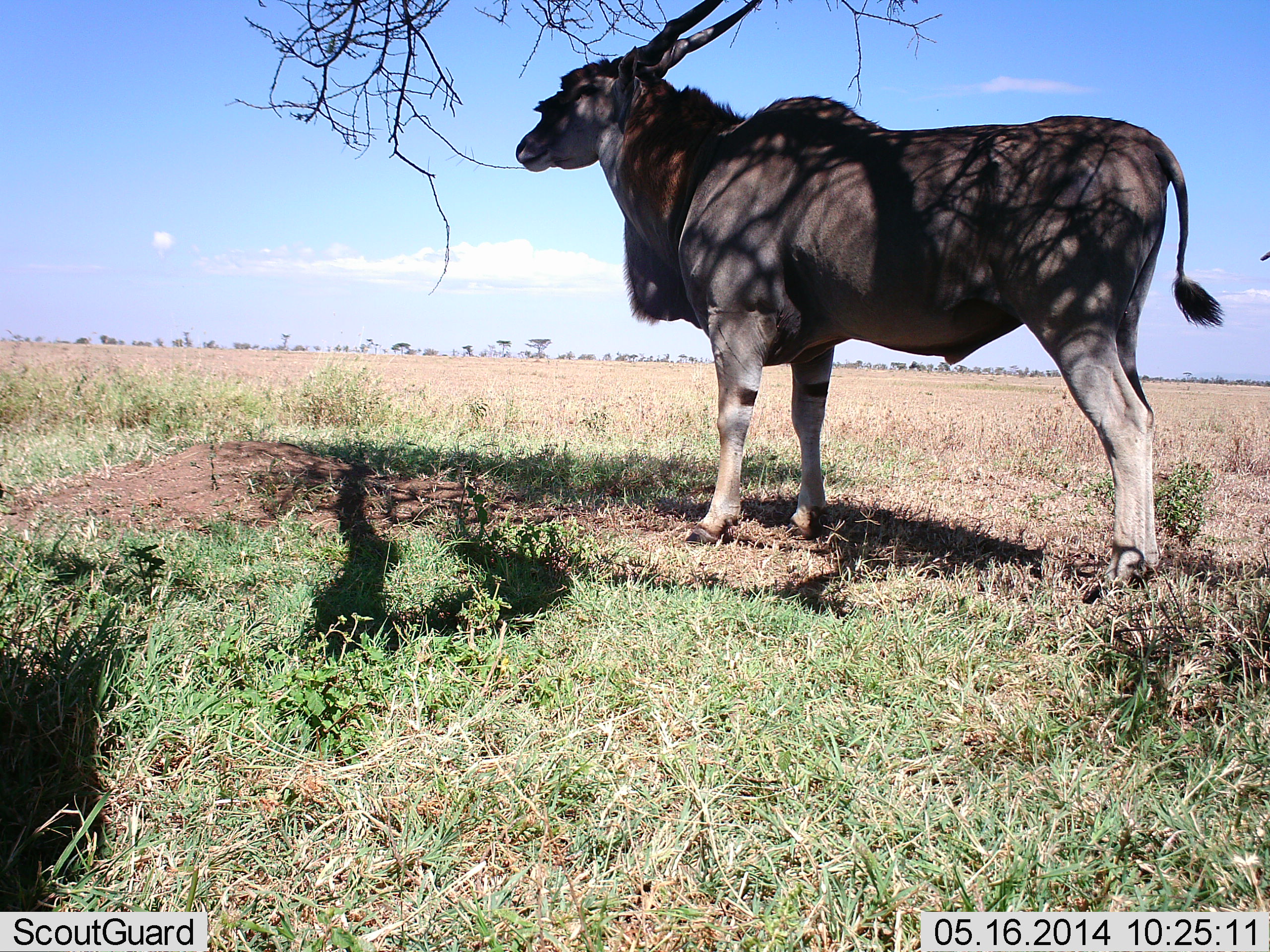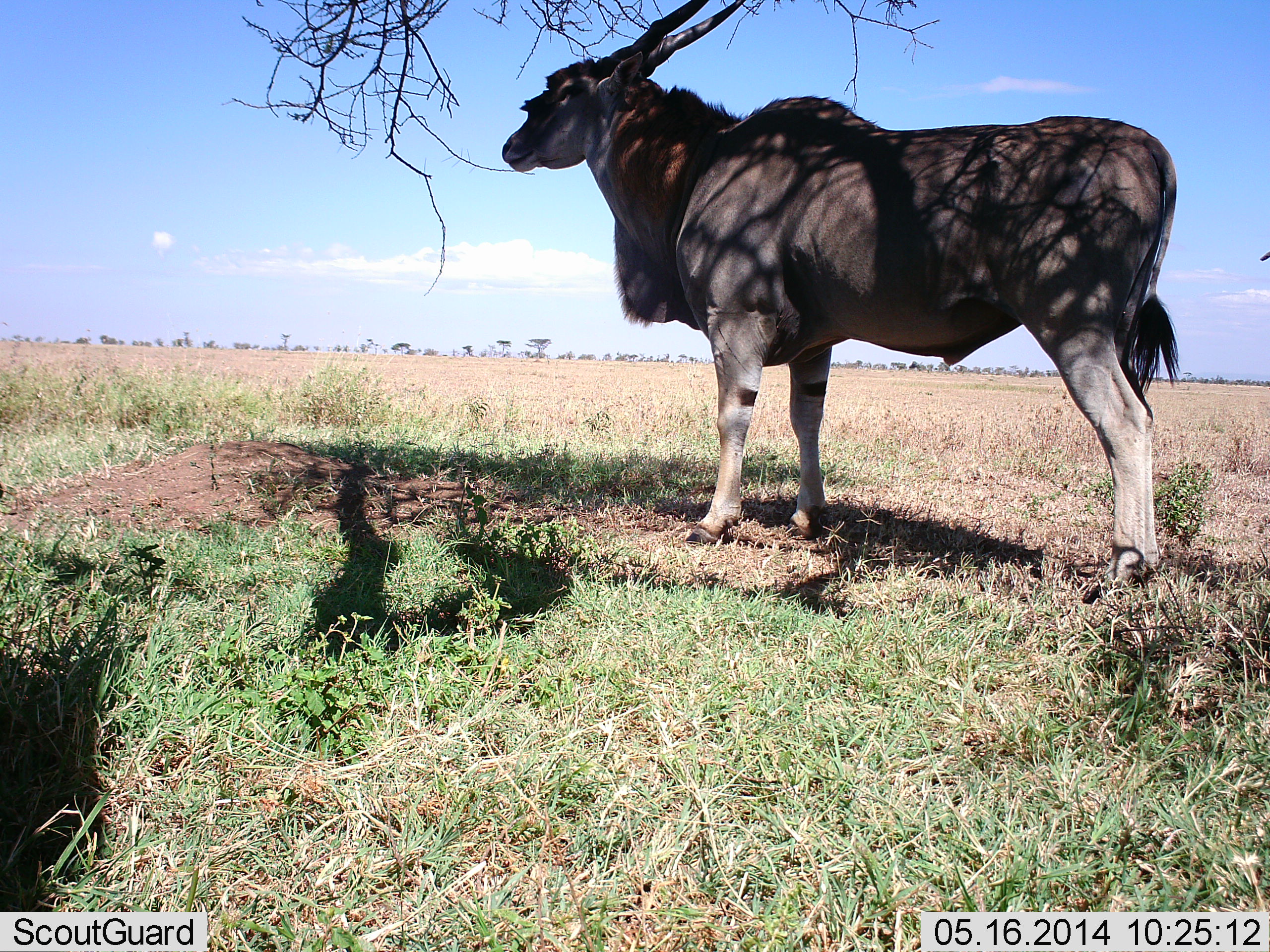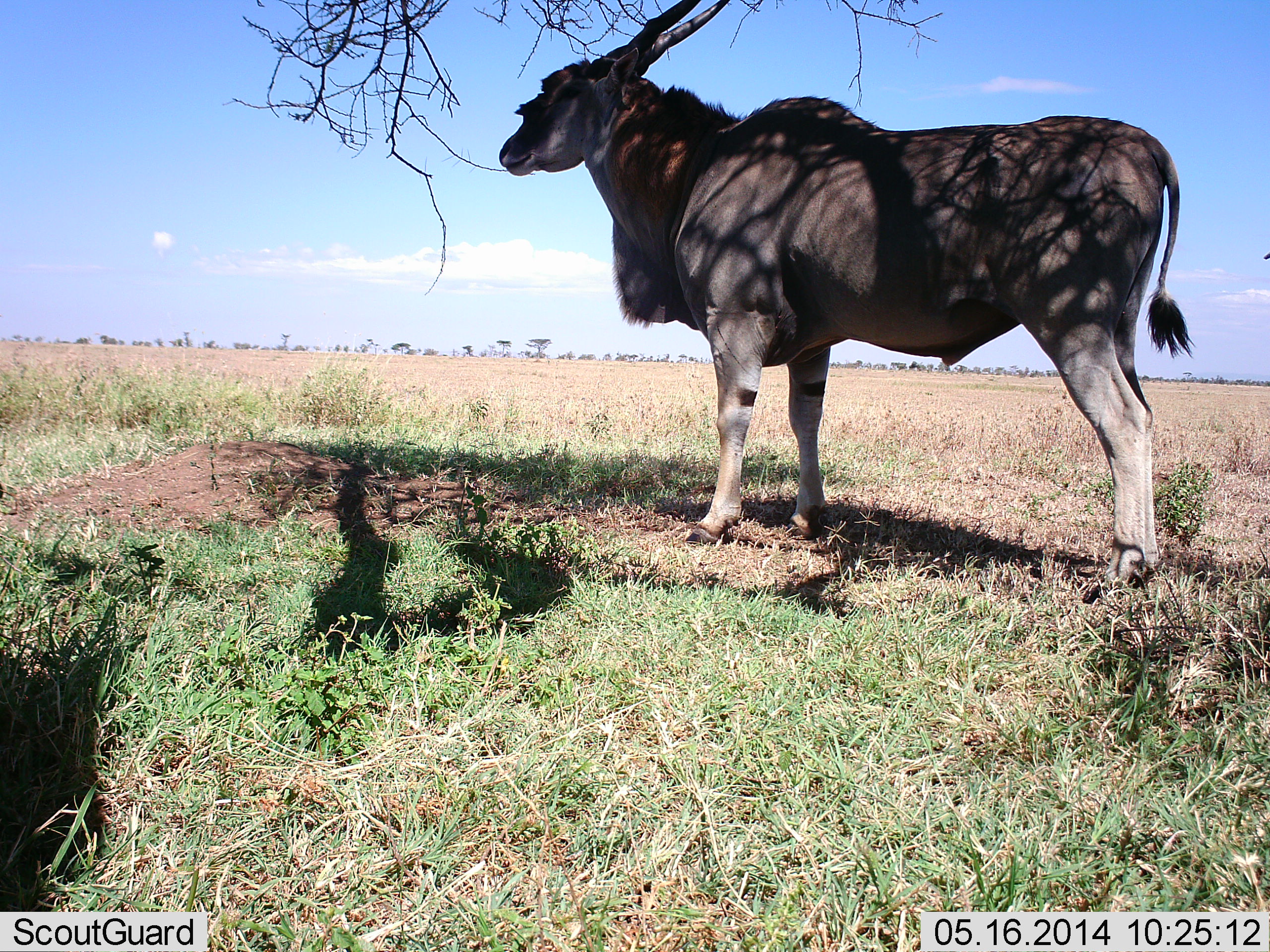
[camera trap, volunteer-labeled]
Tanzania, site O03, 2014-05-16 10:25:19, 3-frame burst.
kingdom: Animalia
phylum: Chordata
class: Mammalia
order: Artiodactyla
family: Bovidae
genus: Tragelaphus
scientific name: Tragelaphus oryx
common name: eland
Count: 1.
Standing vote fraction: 100%.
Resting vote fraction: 0%.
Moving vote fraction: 0%.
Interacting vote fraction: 0%.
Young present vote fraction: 0%.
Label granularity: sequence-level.